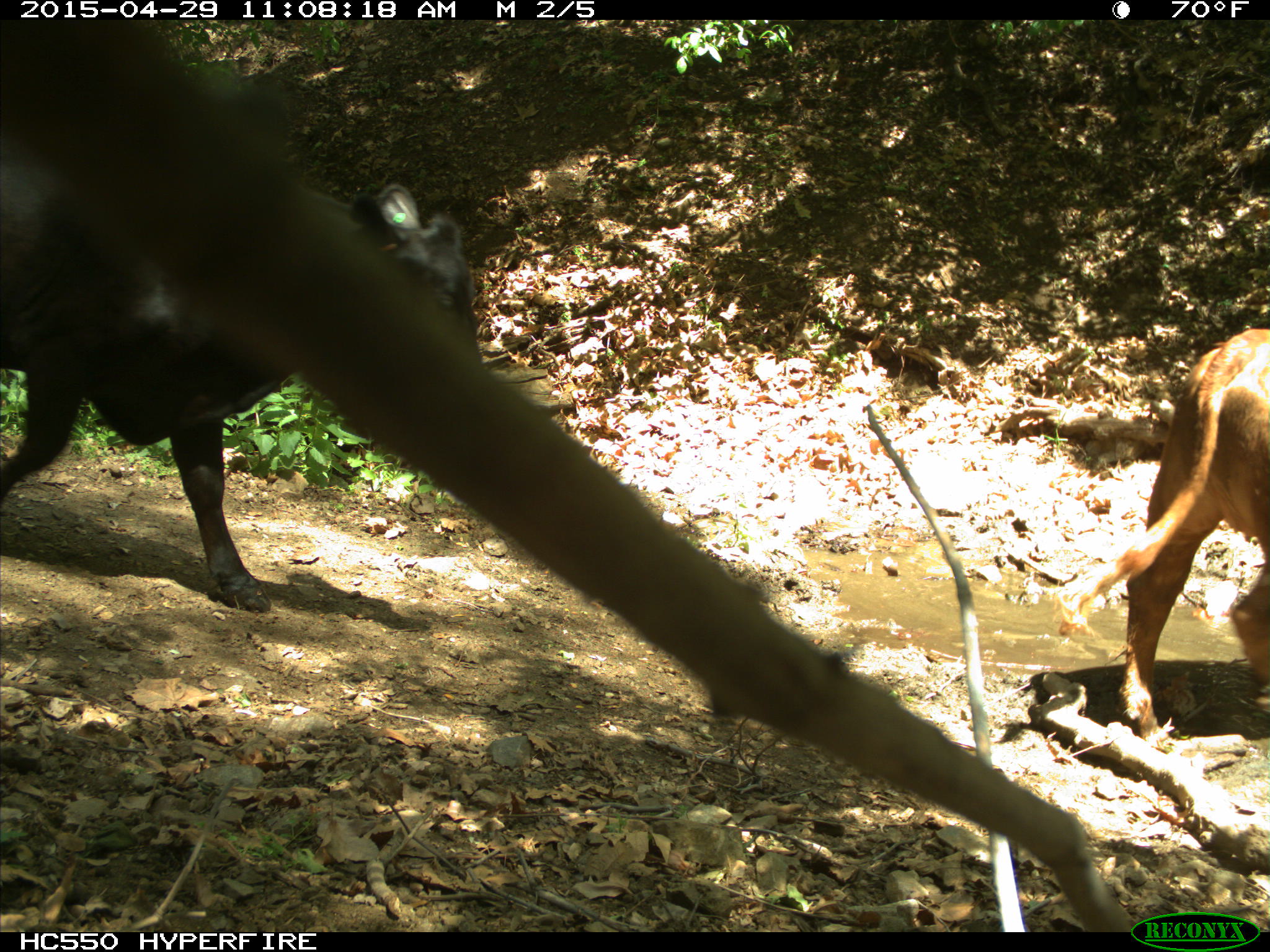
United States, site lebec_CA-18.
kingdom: Animalia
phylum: Chordata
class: Mammalia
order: Artiodactyla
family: Bovidae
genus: Bos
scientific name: Bos taurus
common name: domestic cow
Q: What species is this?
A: Bos taurus (domestic cow).